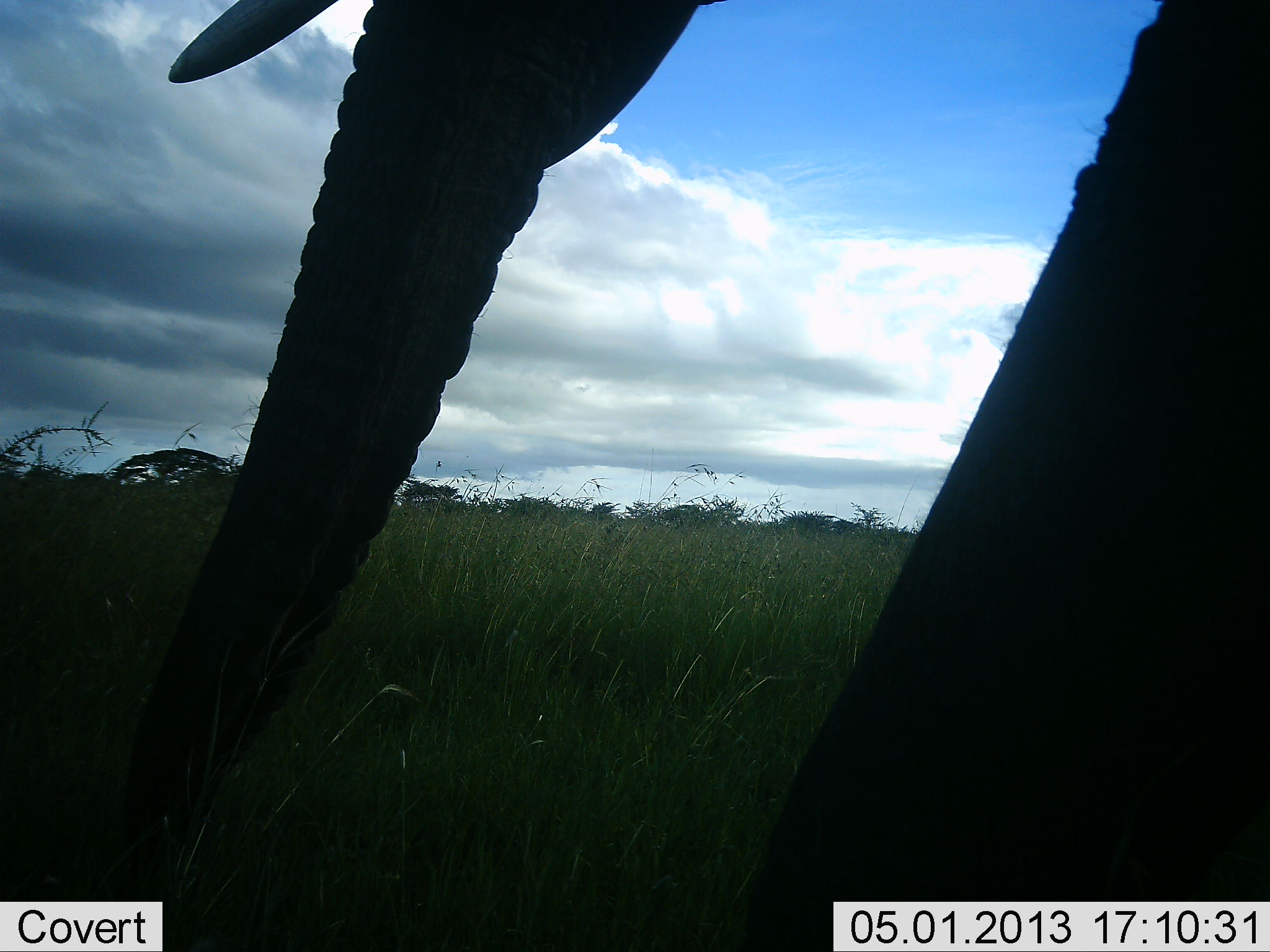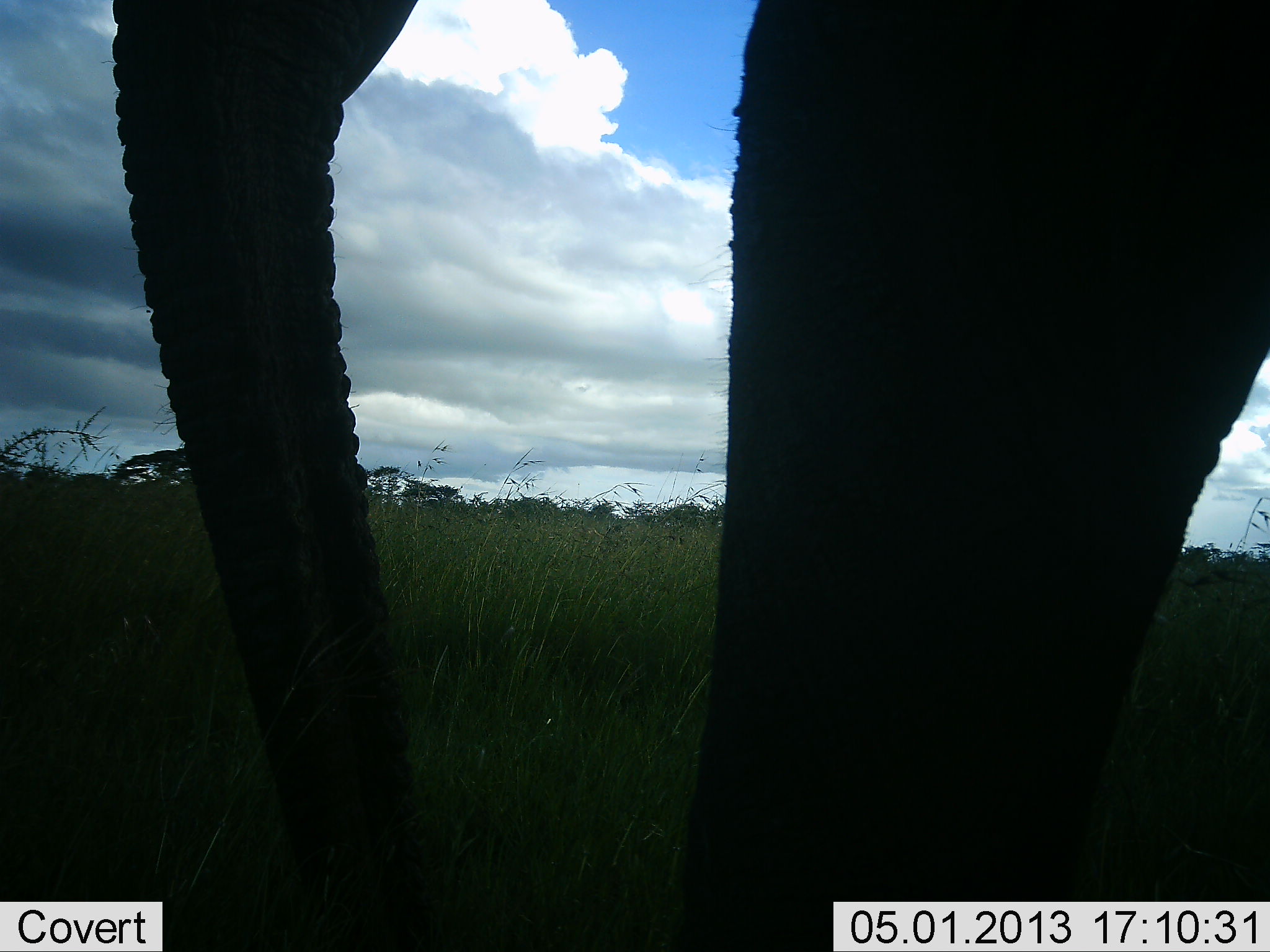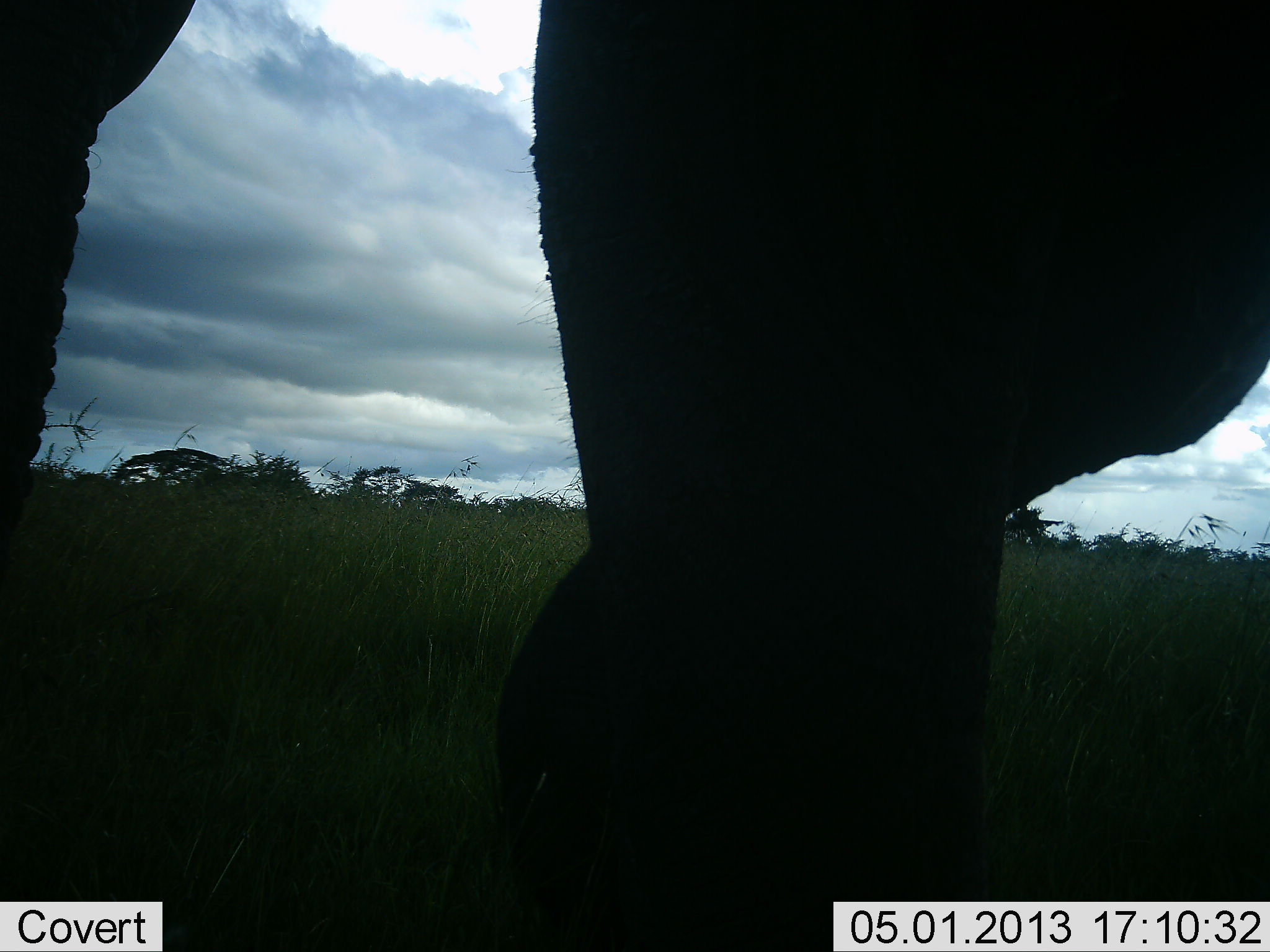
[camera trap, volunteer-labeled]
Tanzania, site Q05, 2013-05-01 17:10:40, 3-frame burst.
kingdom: Animalia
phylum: Chordata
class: Mammalia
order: Proboscidea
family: Elephantidae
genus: Loxodonta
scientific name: Loxodonta africana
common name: african bush elephant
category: elephant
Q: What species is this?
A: Elephant (african bush elephant) (Loxodonta africana).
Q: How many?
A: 1.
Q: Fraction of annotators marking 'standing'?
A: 10%.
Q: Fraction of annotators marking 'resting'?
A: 0%.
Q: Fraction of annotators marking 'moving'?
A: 90%.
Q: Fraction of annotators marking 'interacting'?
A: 0%.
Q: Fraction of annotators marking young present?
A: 0%.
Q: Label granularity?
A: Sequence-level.